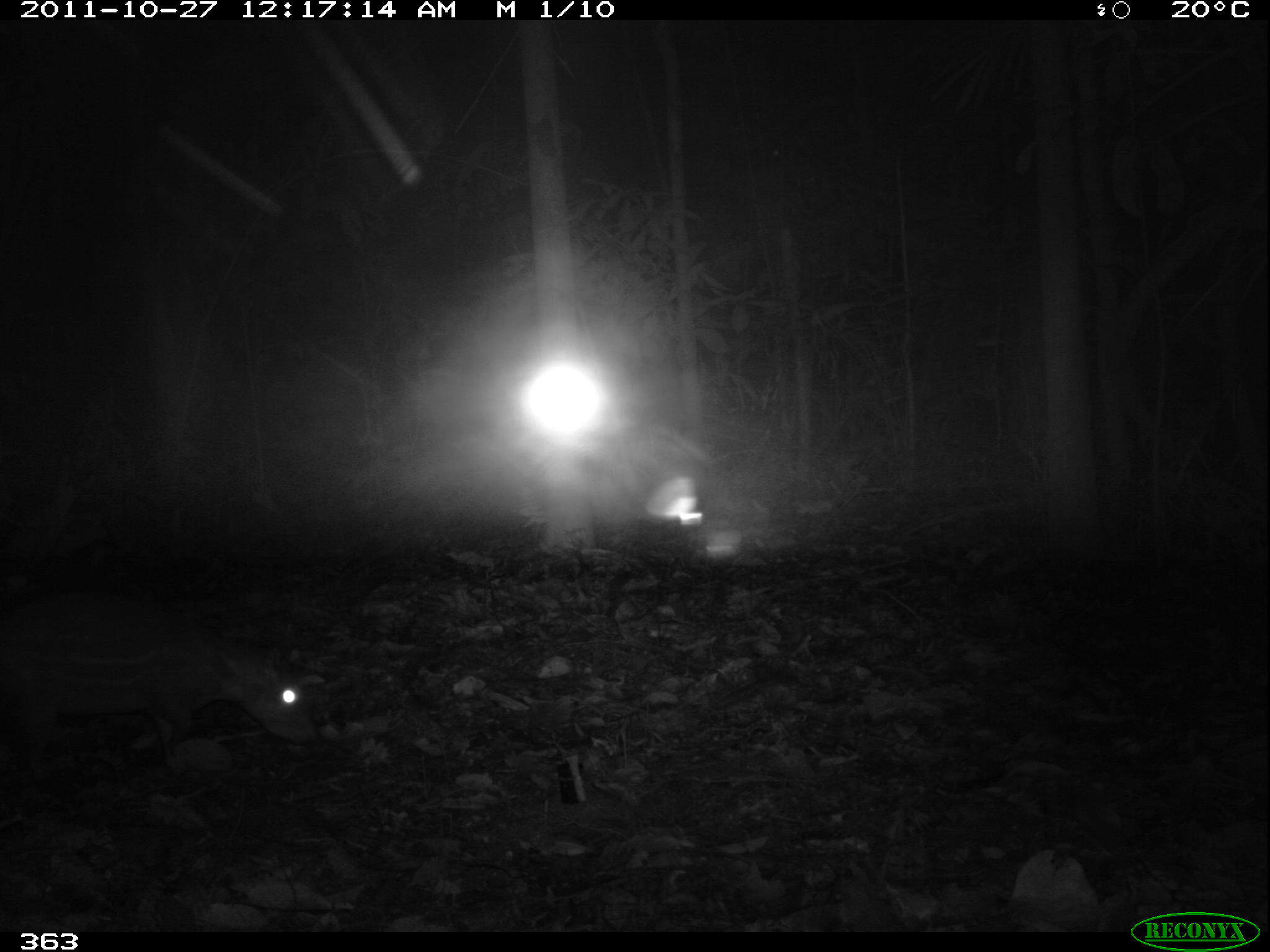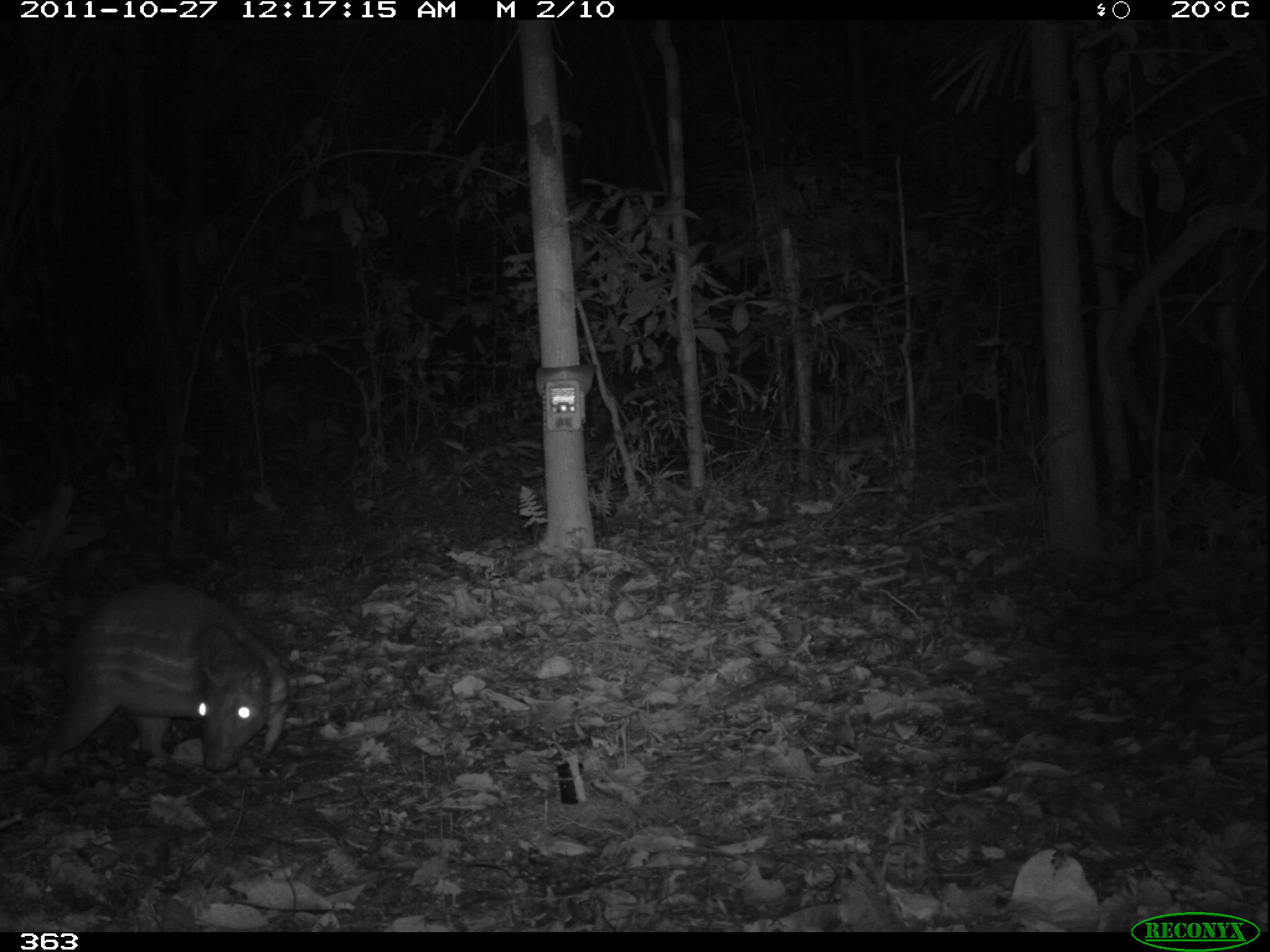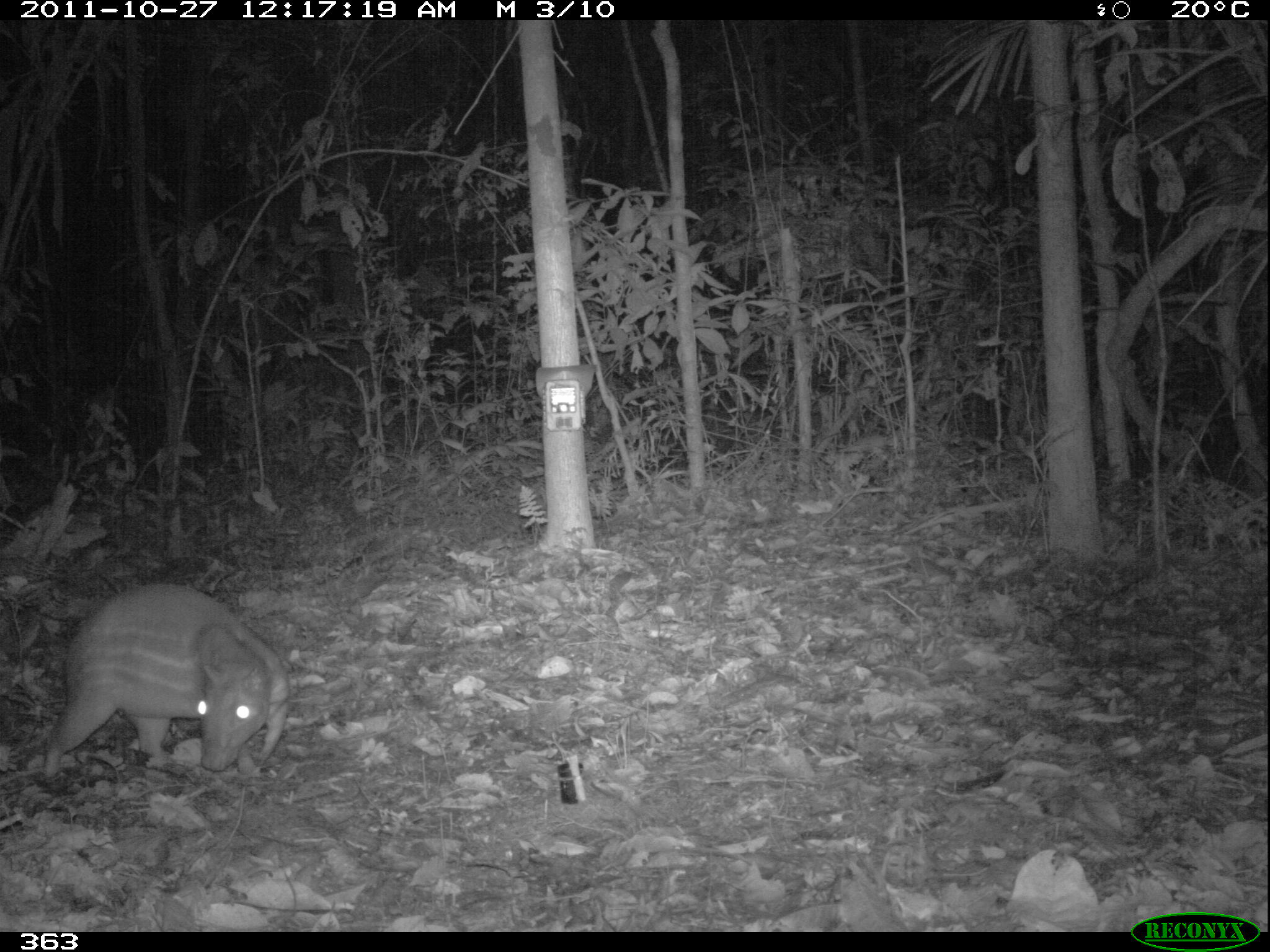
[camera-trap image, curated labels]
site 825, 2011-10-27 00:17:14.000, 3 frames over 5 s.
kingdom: Animalia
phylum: Chordata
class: Mammalia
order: Rodentia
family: Cuniculidae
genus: Cuniculus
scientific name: Cuniculus paca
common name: spotted paca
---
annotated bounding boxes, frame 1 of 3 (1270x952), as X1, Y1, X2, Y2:
cuniculus paca: 0, 597, 316, 774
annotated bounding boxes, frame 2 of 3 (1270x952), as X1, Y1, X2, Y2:
cuniculus paca: 44, 581, 289, 780